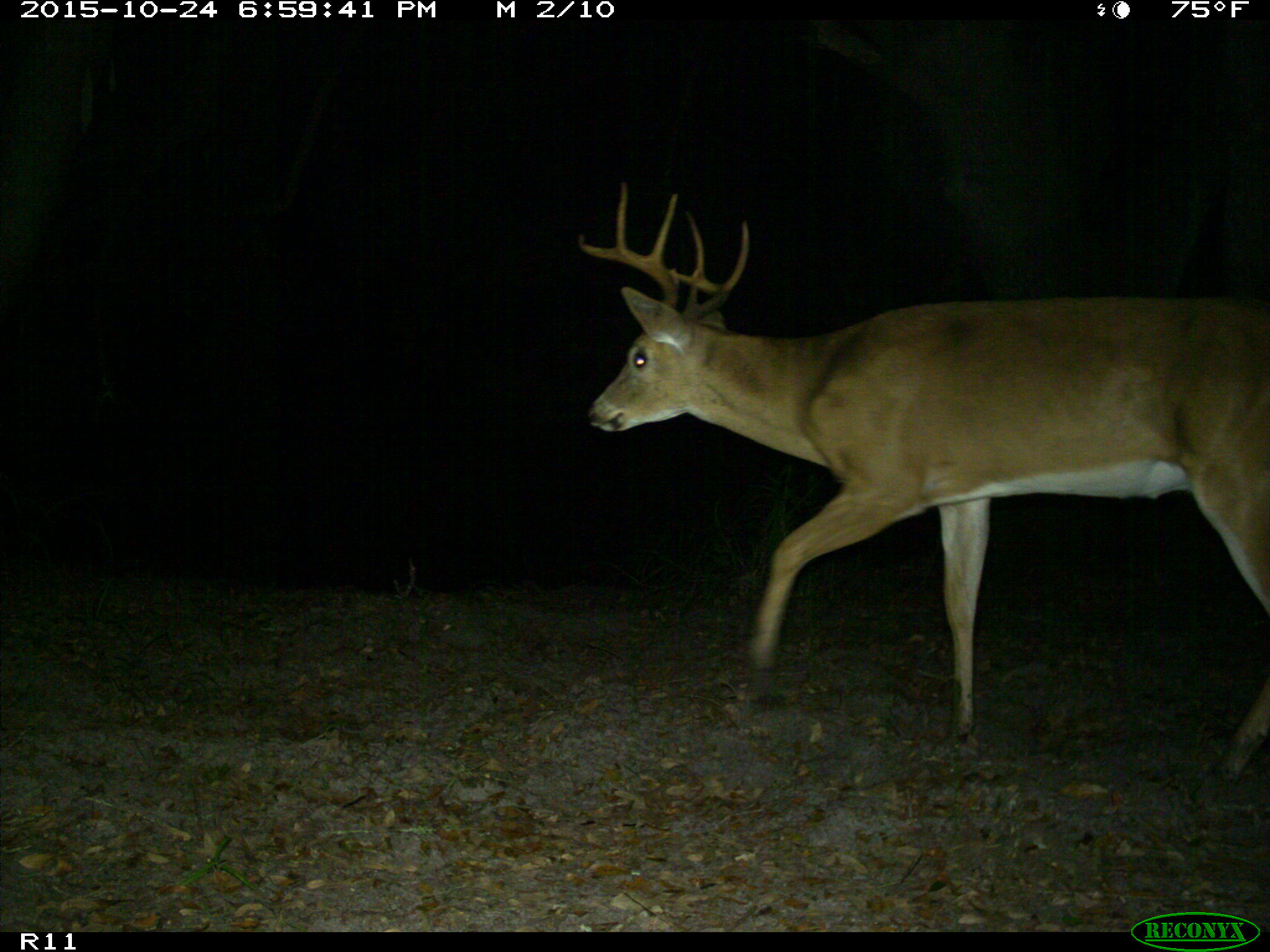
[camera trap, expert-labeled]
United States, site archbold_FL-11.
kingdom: Animalia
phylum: Chordata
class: Mammalia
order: Artiodactyla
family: Cervidae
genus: Odocoileus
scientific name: Odocoileus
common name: deer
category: unidentified deer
Unidentified deer (deer) (Odocoileus).